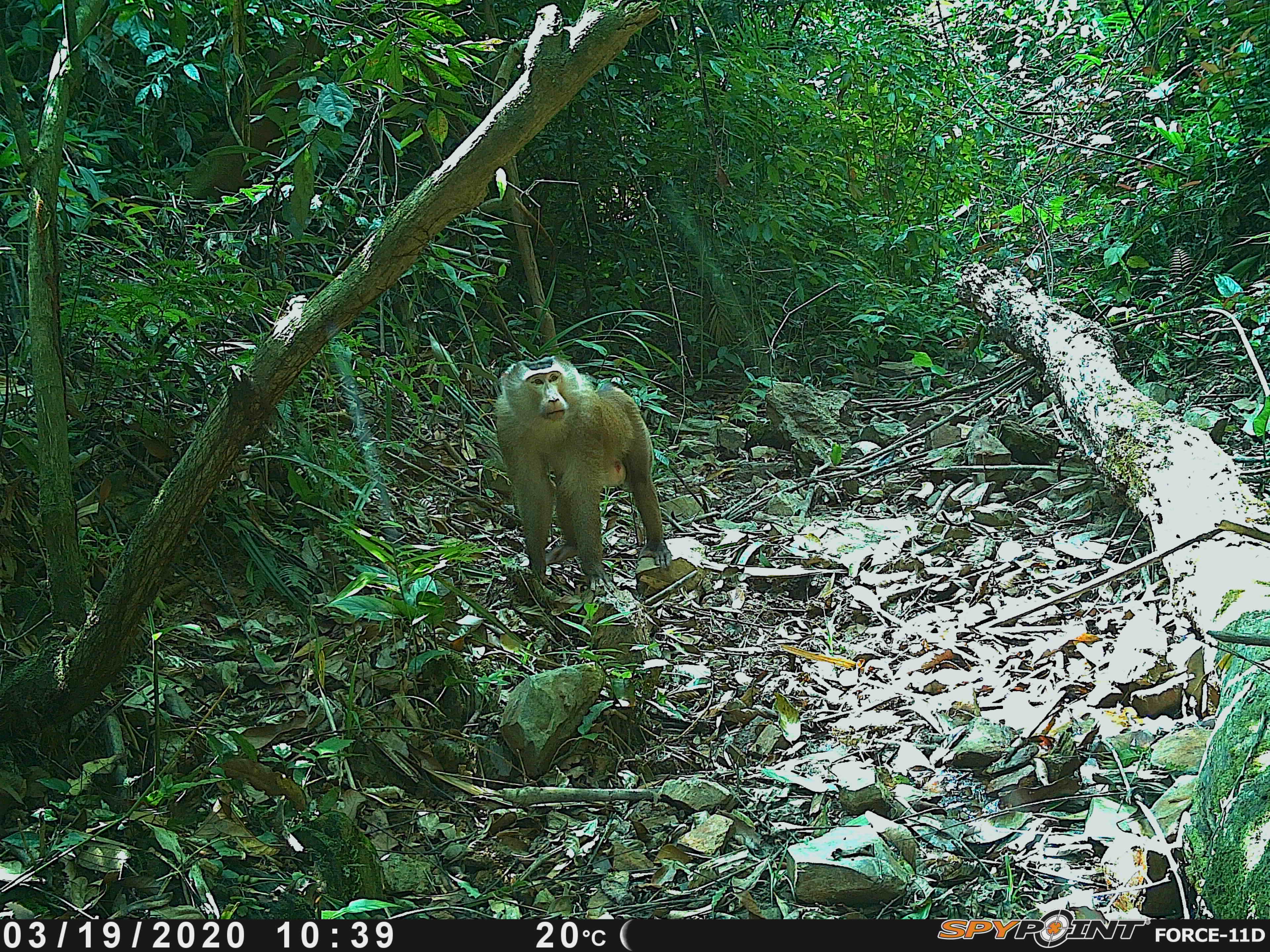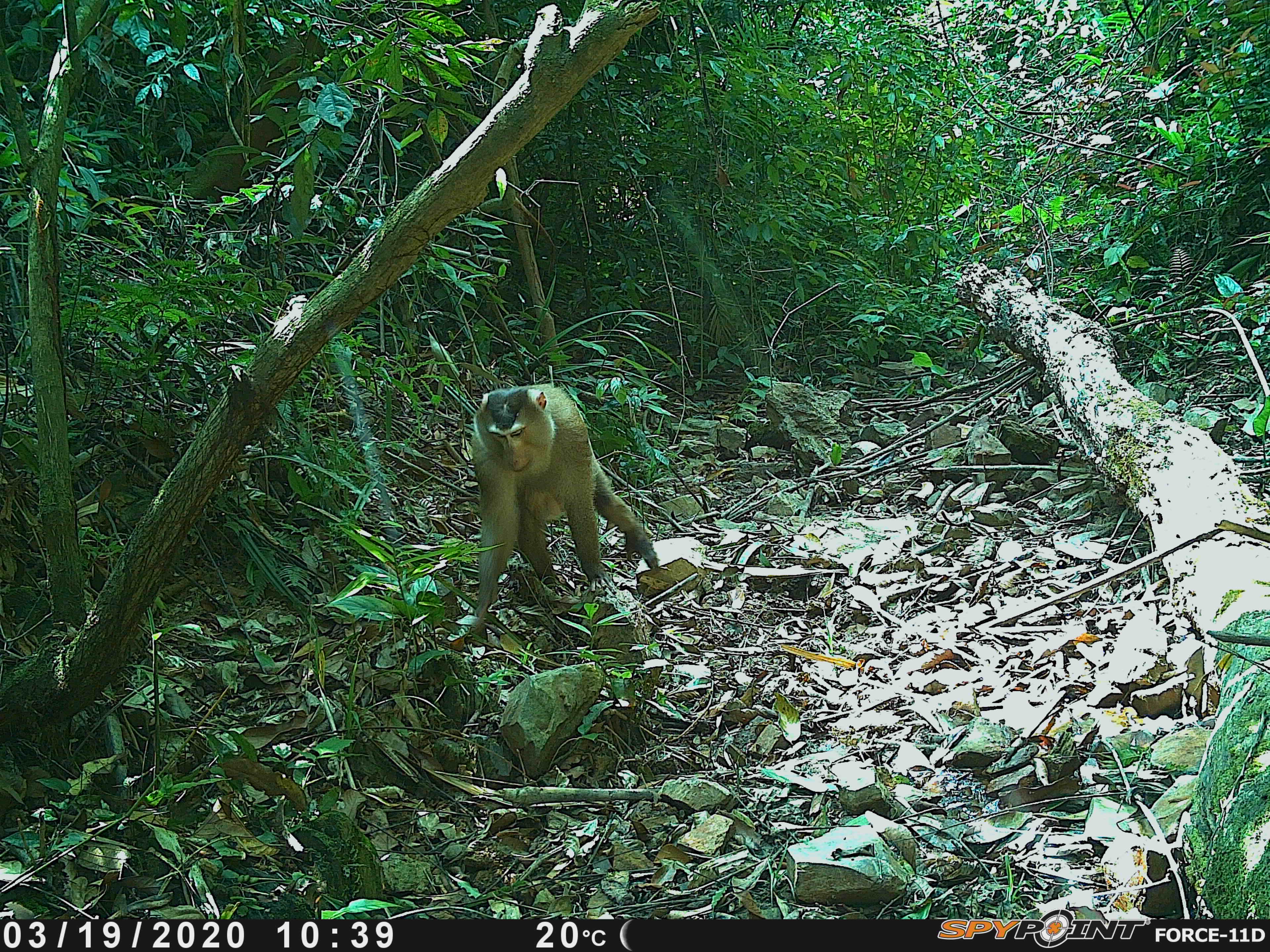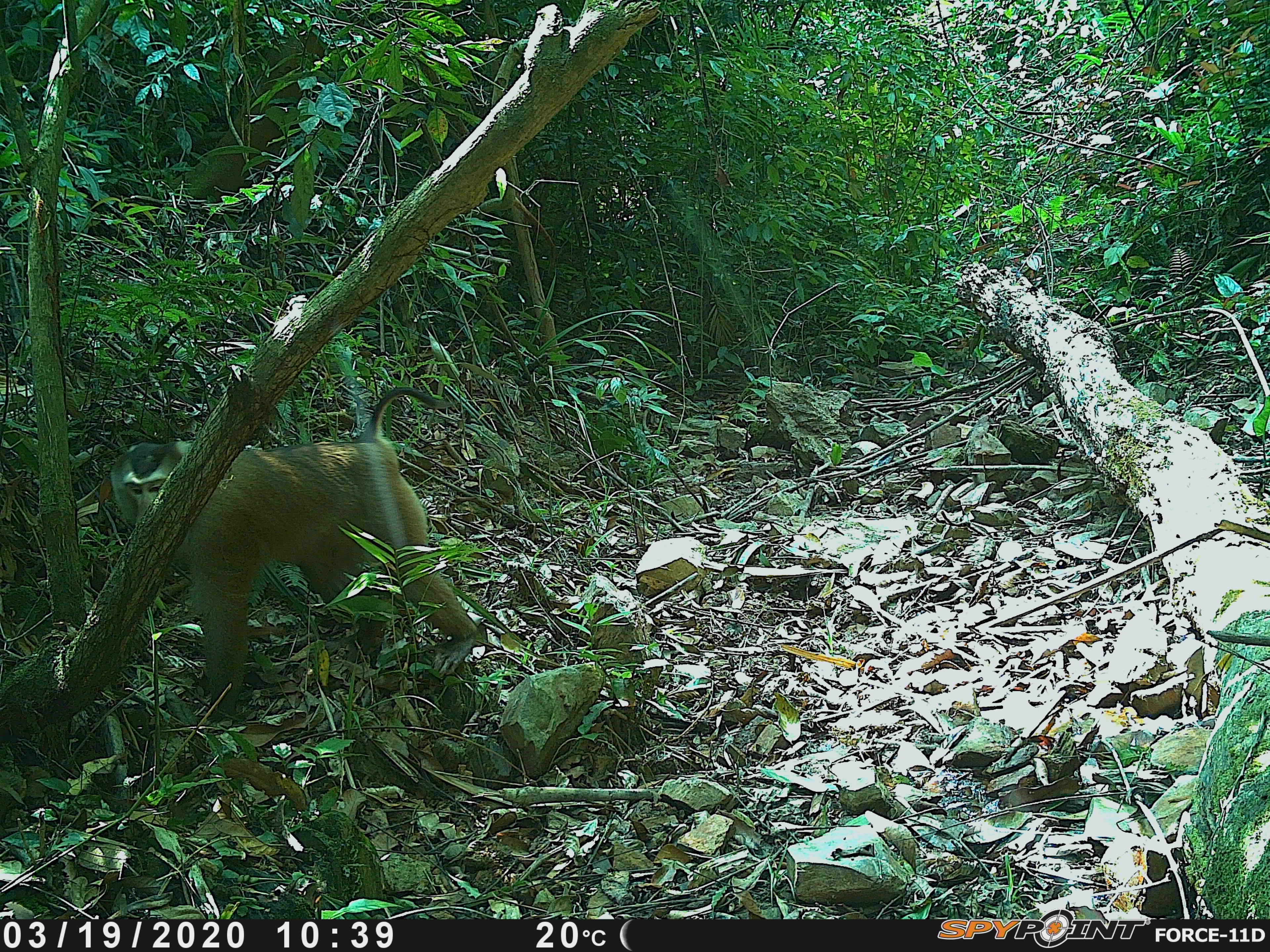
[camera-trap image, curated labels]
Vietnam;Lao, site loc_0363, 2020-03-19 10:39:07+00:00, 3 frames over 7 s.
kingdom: Animalia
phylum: Chordata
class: Mammalia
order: Primates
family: Cercopithecidae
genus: Macaca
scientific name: Macaca nemestrina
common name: pig-tailed macaque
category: pig tailed macaque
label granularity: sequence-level